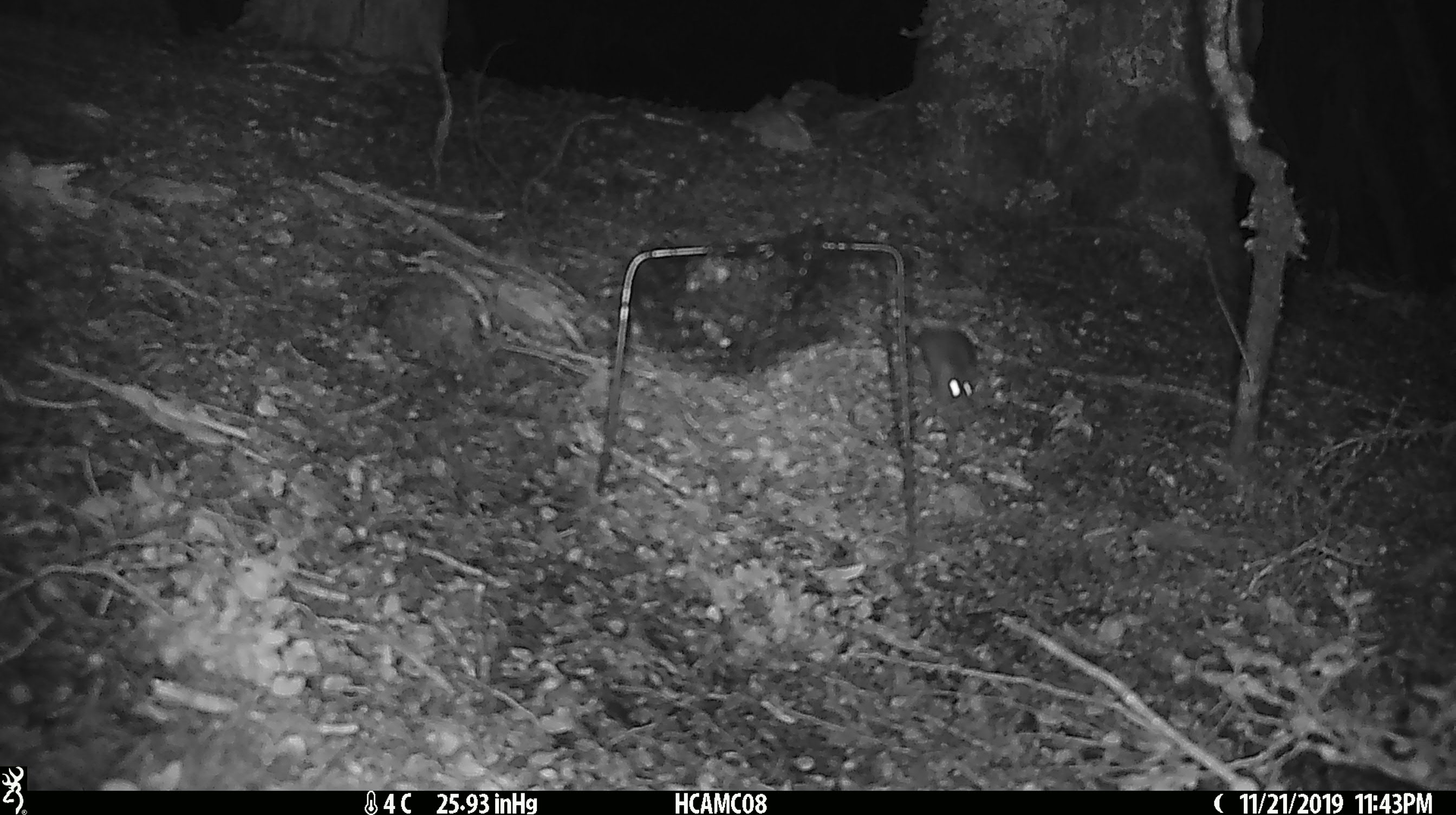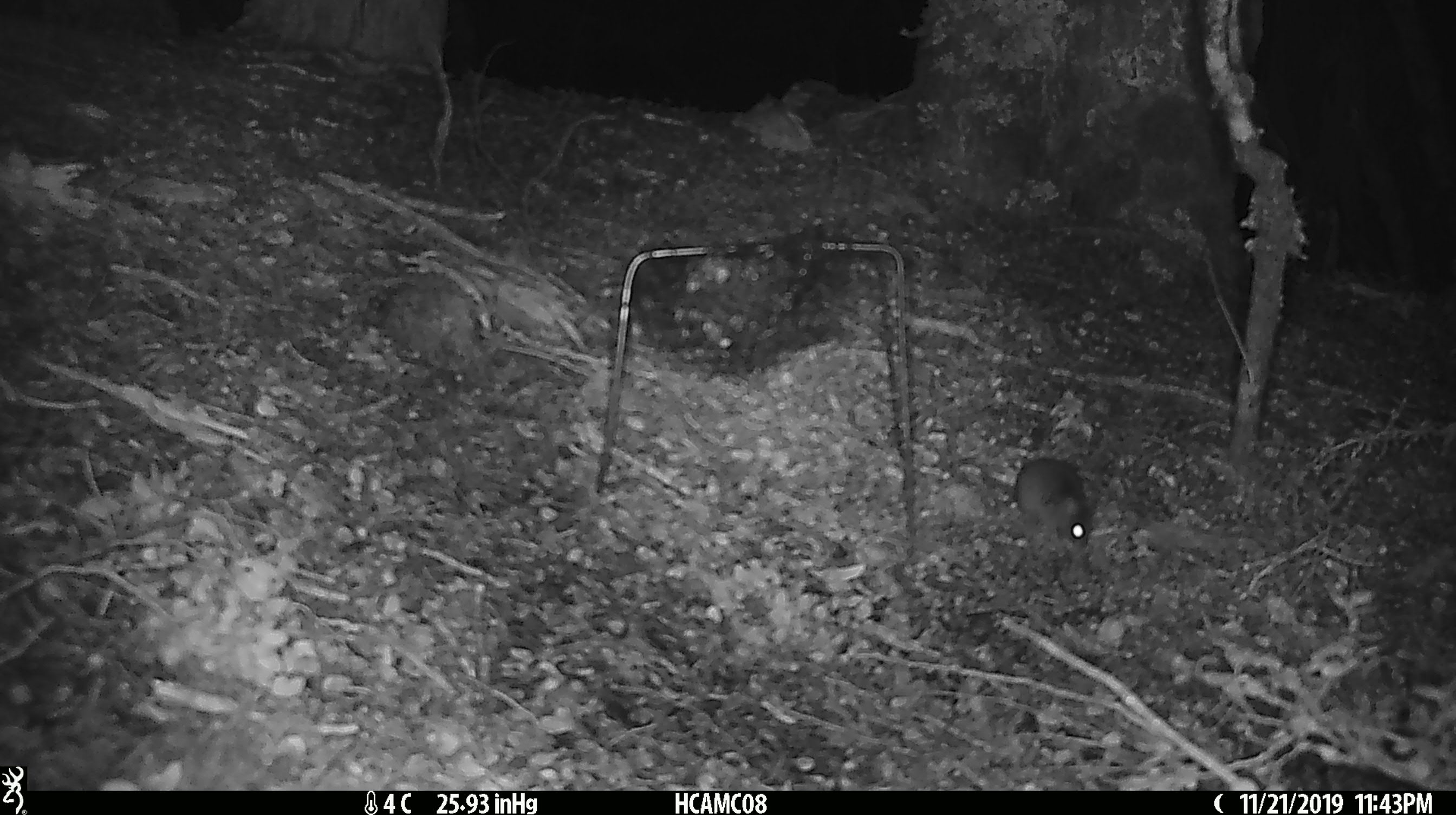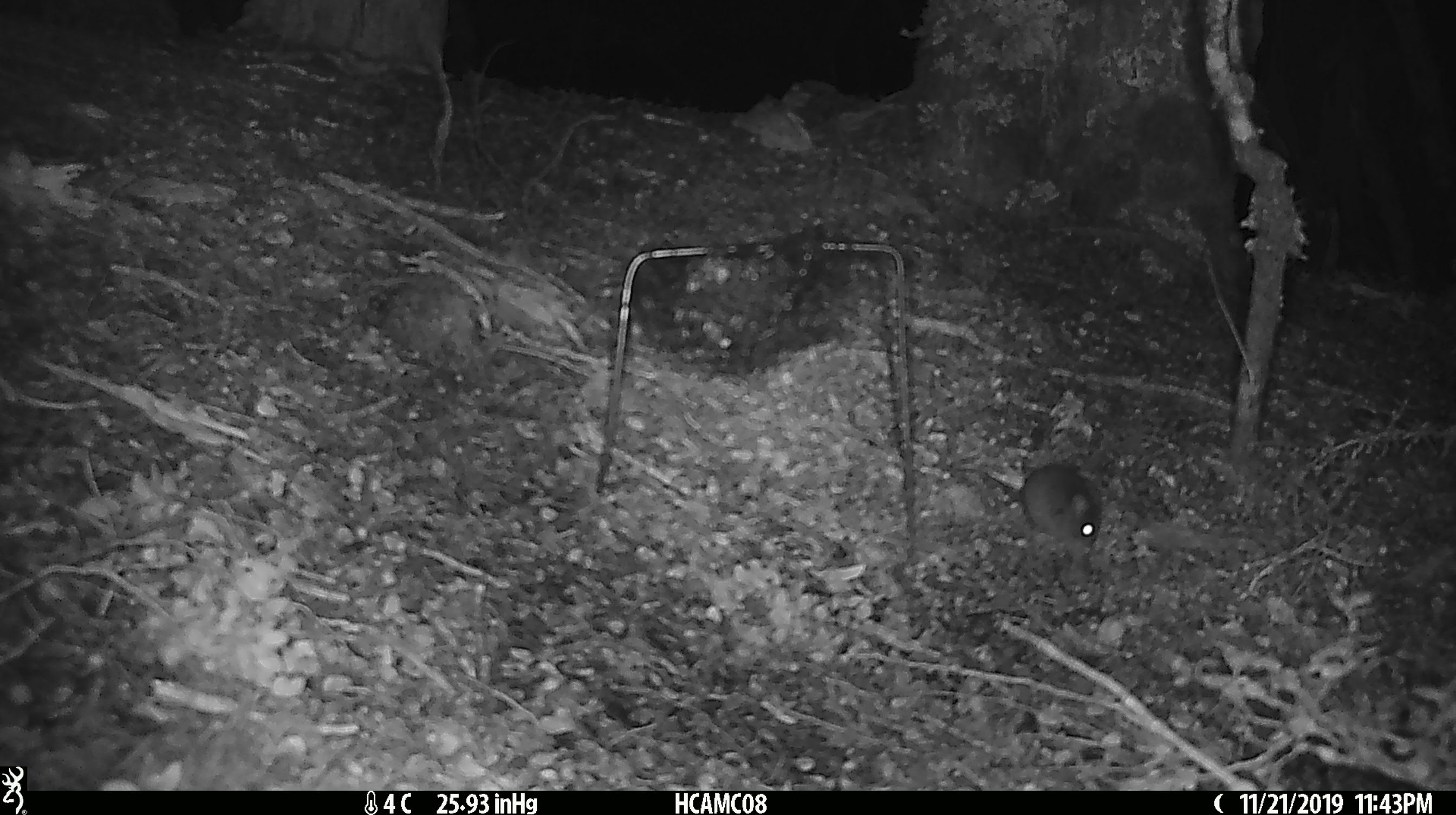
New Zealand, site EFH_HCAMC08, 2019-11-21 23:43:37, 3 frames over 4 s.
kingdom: Animalia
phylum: Chordata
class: Mammalia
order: Rodentia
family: Muridae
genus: Mus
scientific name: Mus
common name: mouse